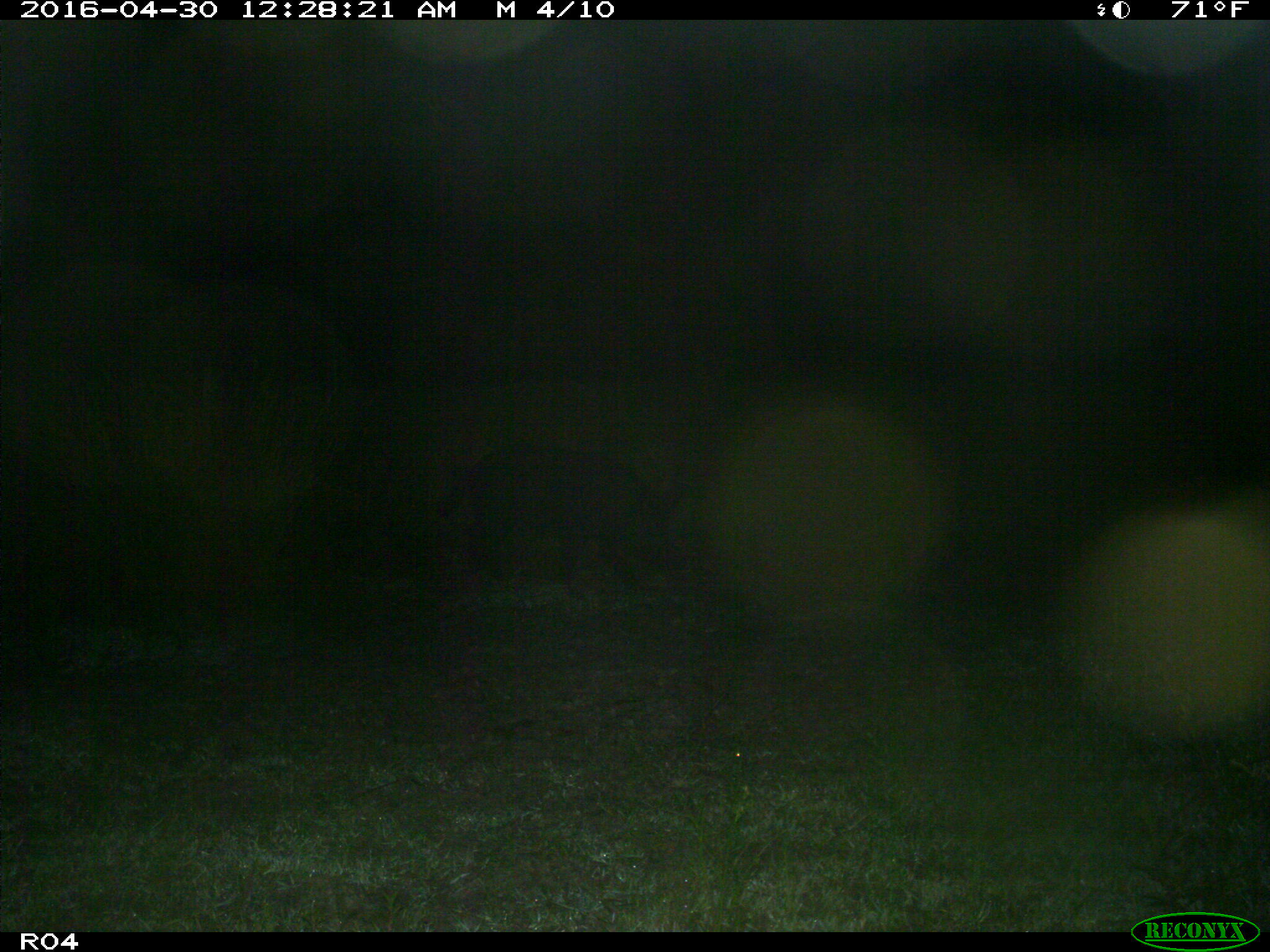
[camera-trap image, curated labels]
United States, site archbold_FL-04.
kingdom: Animalia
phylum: Chordata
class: Mammalia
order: Artiodactyla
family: Suidae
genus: Sus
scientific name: Sus scrofa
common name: wild boar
Sus scrofa (wild boar).